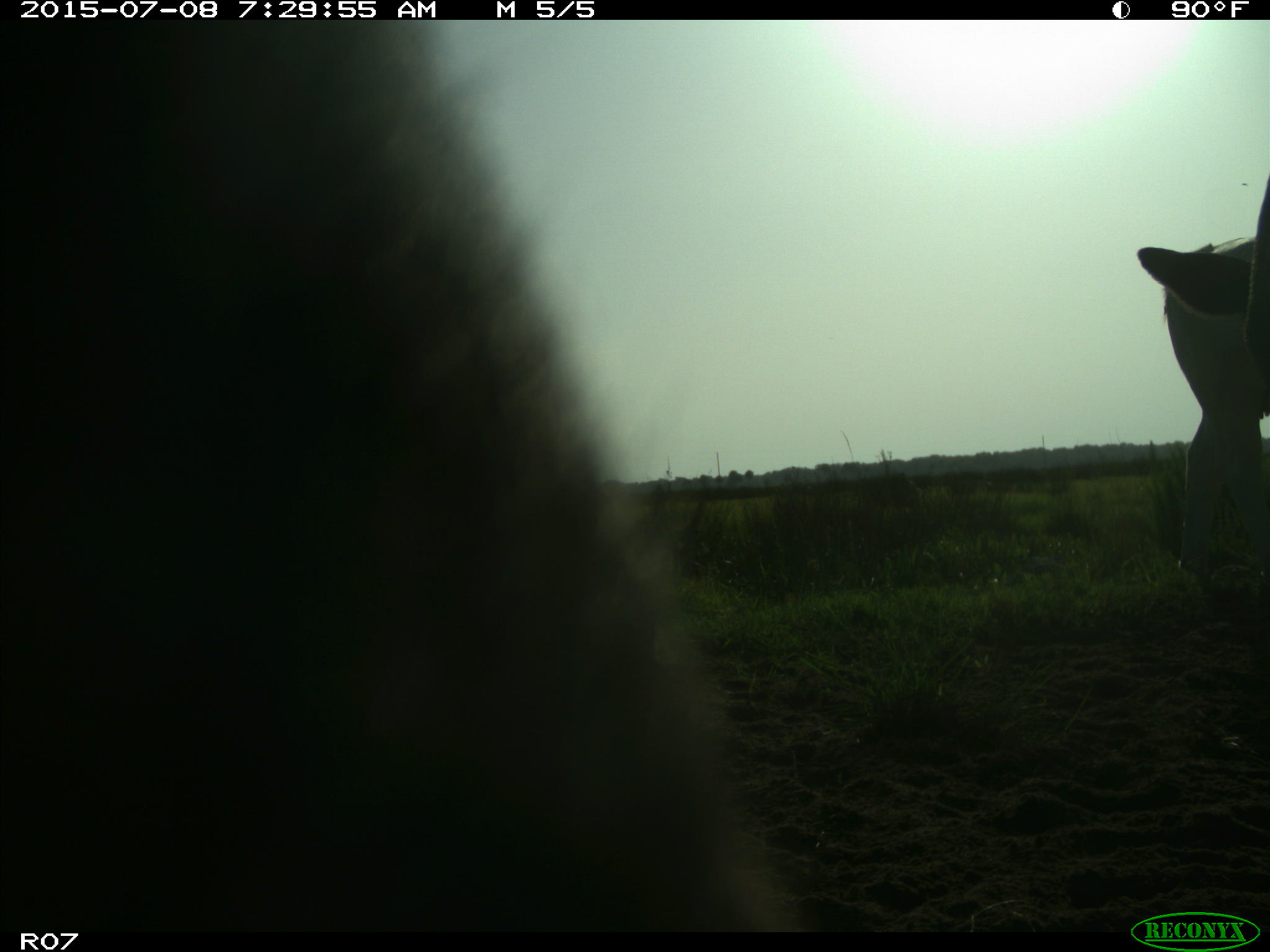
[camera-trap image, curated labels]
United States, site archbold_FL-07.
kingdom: Animalia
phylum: Chordata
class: Mammalia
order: Artiodactyla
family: Bovidae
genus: Bos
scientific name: Bos taurus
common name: domestic cow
Bos taurus (domestic cow).